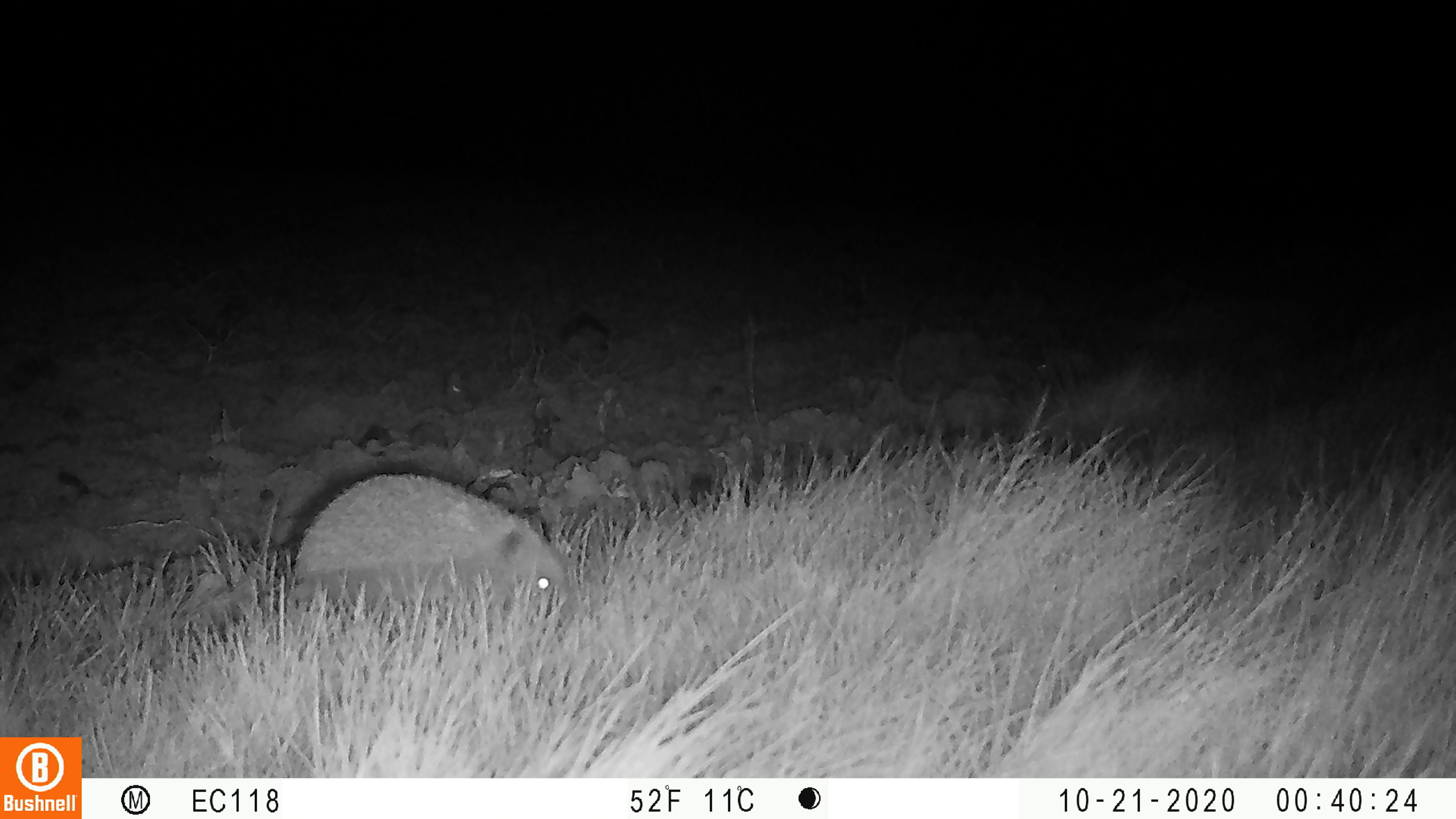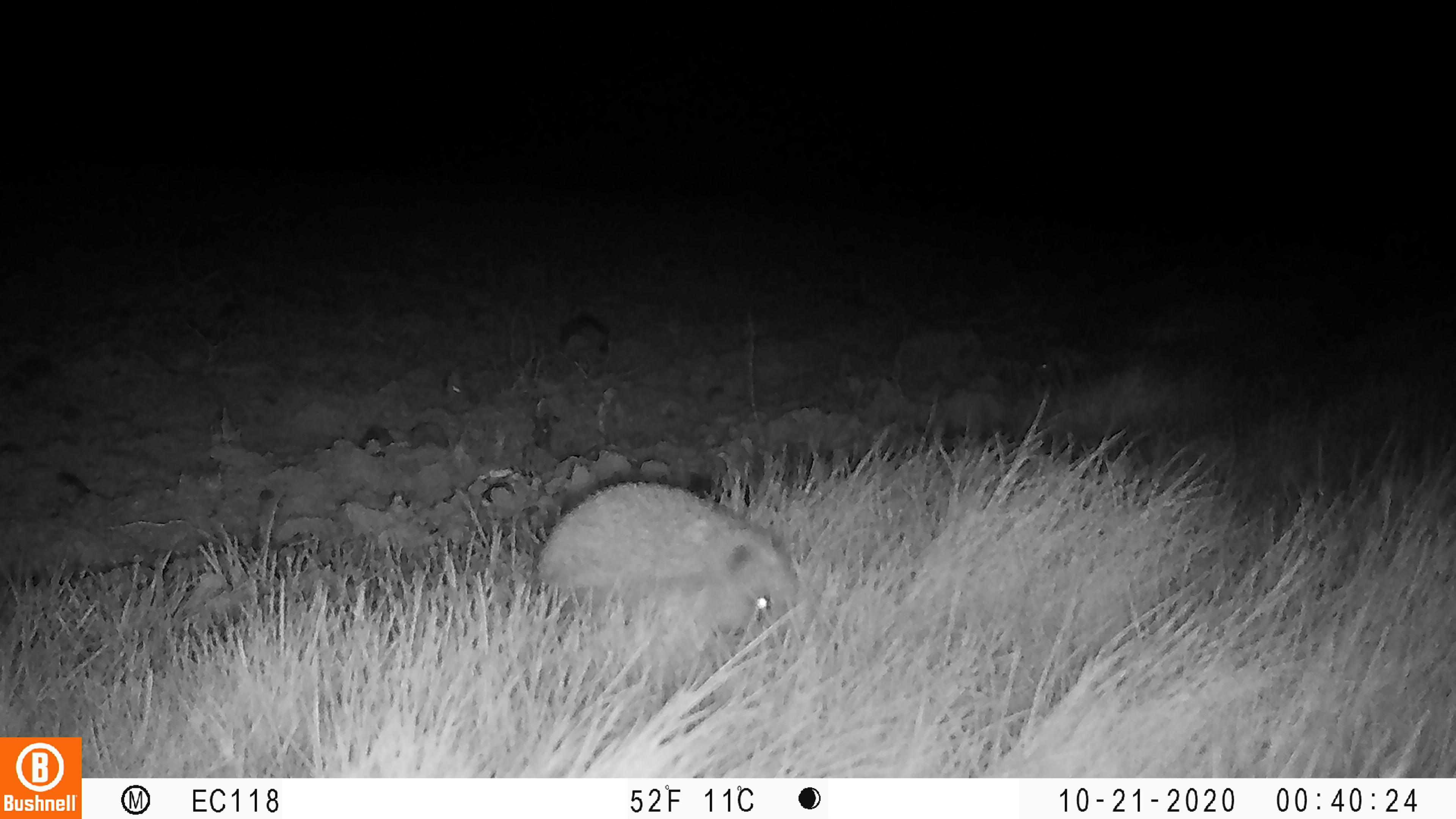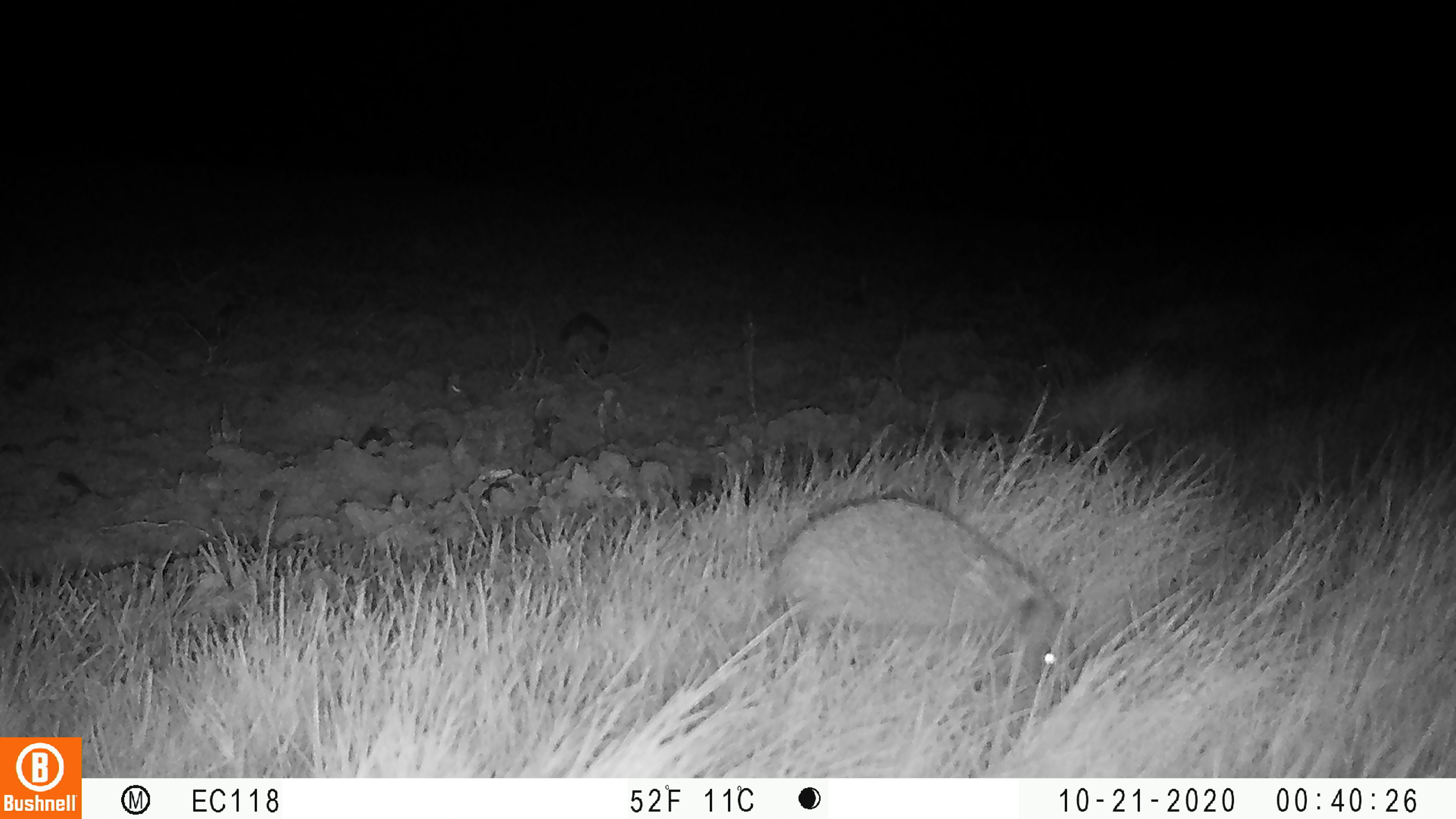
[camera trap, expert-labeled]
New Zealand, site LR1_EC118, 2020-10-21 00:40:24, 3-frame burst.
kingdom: Animalia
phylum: Chordata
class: Mammalia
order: Eulipotyphla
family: Erinaceidae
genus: Erinaceus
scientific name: Erinaceus europaeus europaeus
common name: european hedgehog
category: hedgehog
Hedgehog (european hedgehog) (Erinaceus europaeus europaeus).